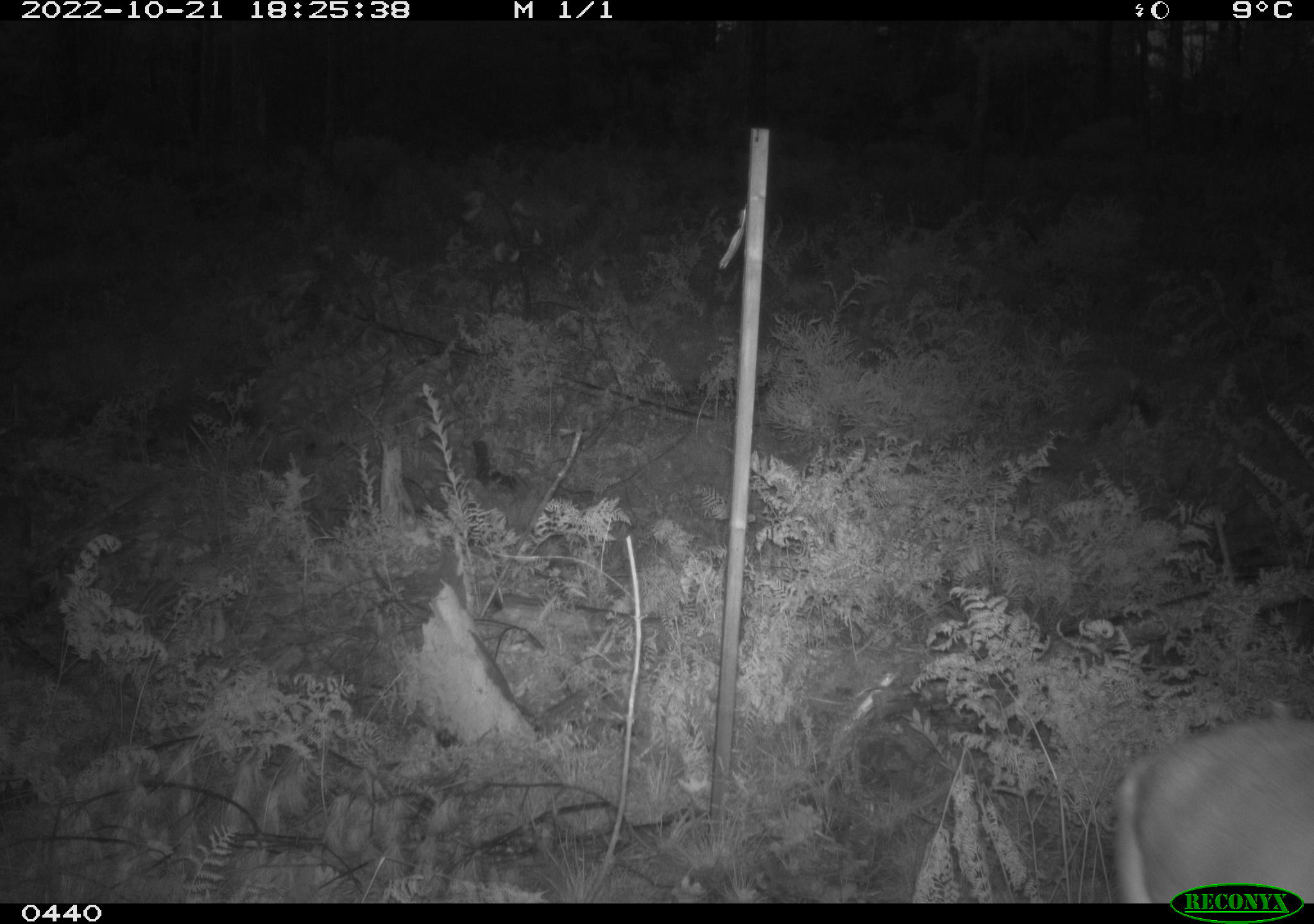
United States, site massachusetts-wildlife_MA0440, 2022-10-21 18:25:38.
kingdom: Animalia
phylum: Chordata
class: Mammalia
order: Artiodactyla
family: Cervidae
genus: Odocoileus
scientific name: Odocoileus virginianus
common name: white-tailed deer